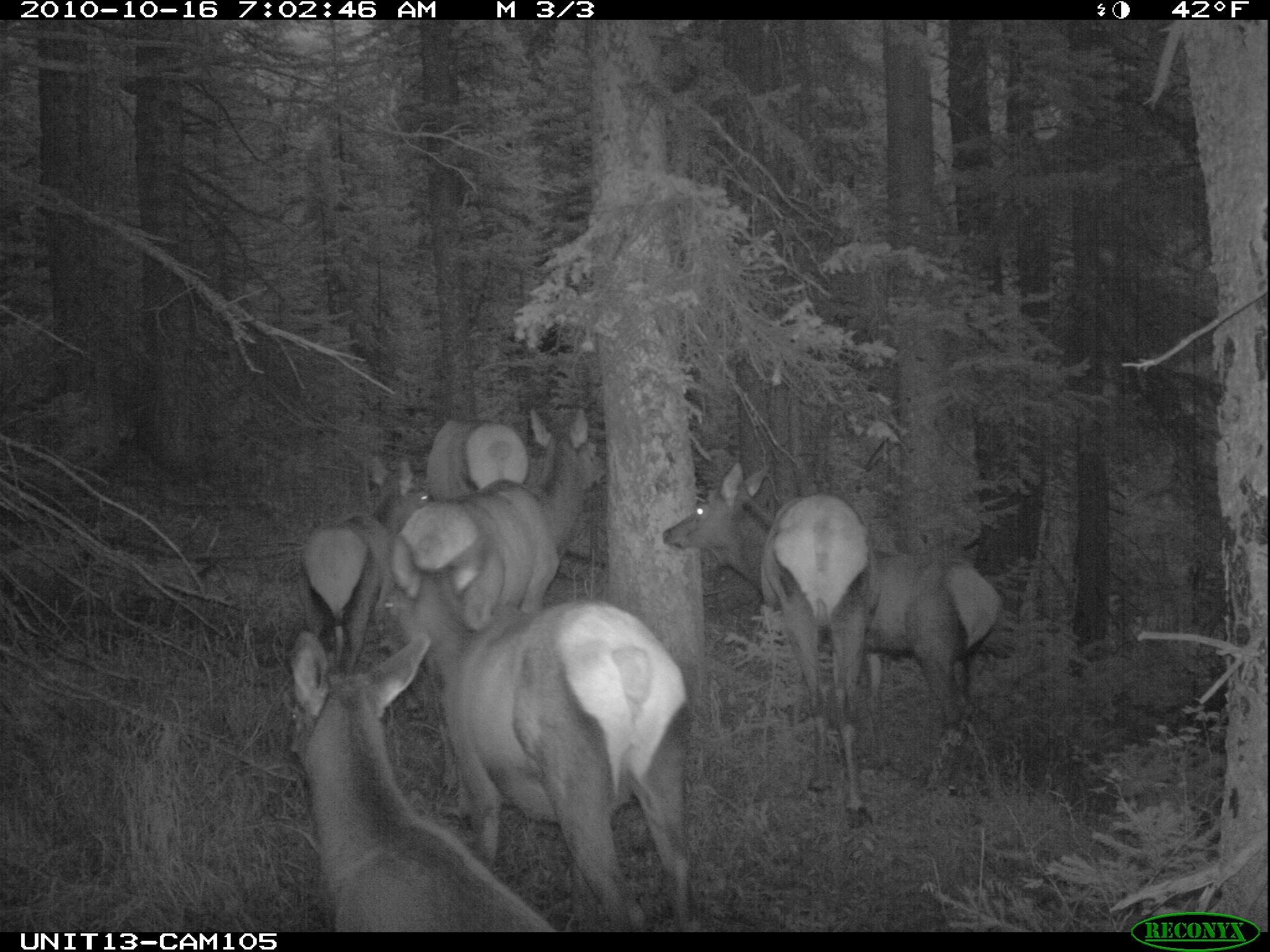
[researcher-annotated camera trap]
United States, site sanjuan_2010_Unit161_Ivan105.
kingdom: Animalia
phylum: Chordata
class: Mammalia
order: Artiodactyla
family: Cervidae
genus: Cervus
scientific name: Cervus elaphus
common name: red deer